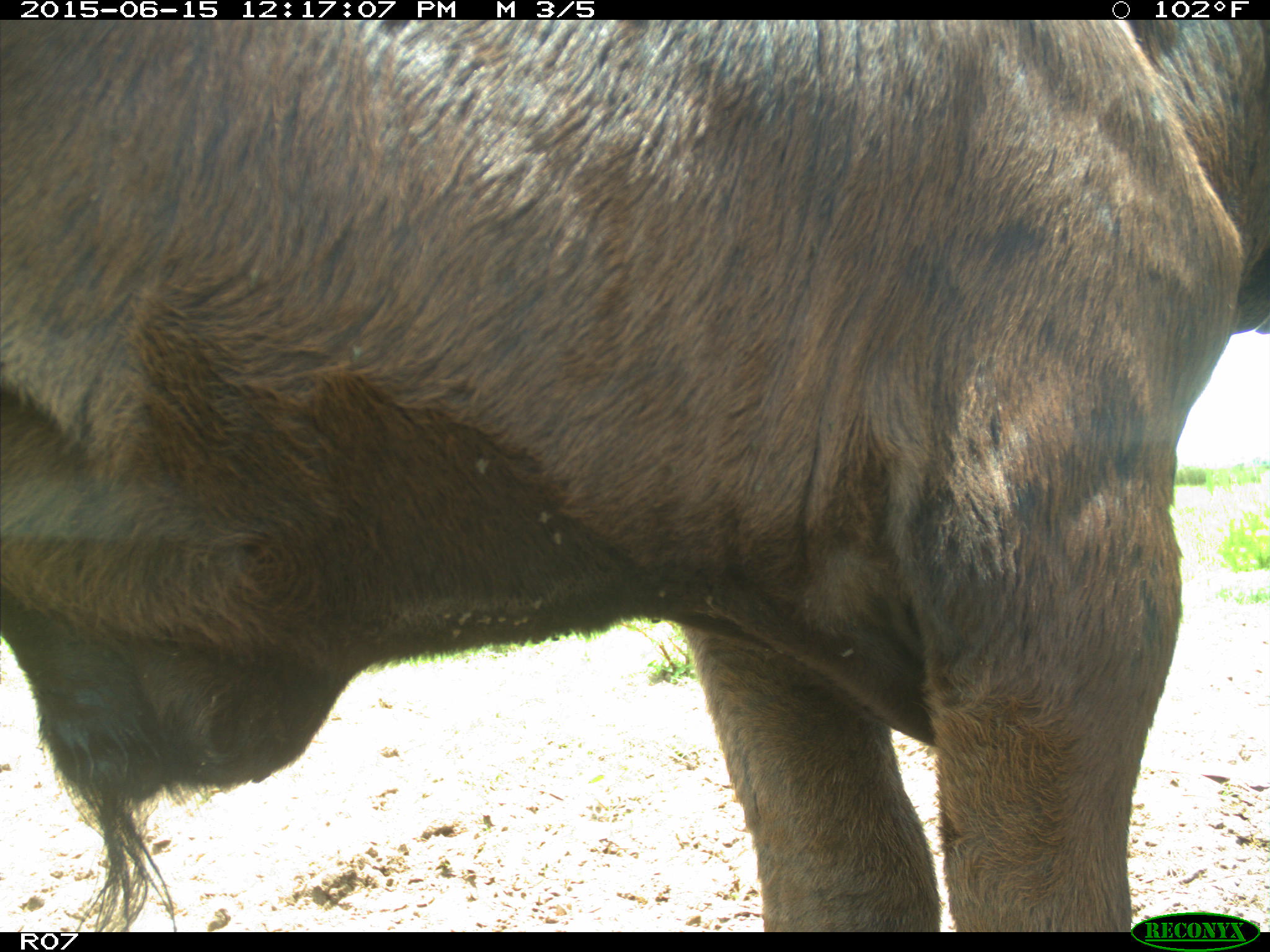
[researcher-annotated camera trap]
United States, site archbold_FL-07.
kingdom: Animalia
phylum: Chordata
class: Mammalia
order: Artiodactyla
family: Bovidae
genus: Bos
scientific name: Bos taurus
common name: domestic cow